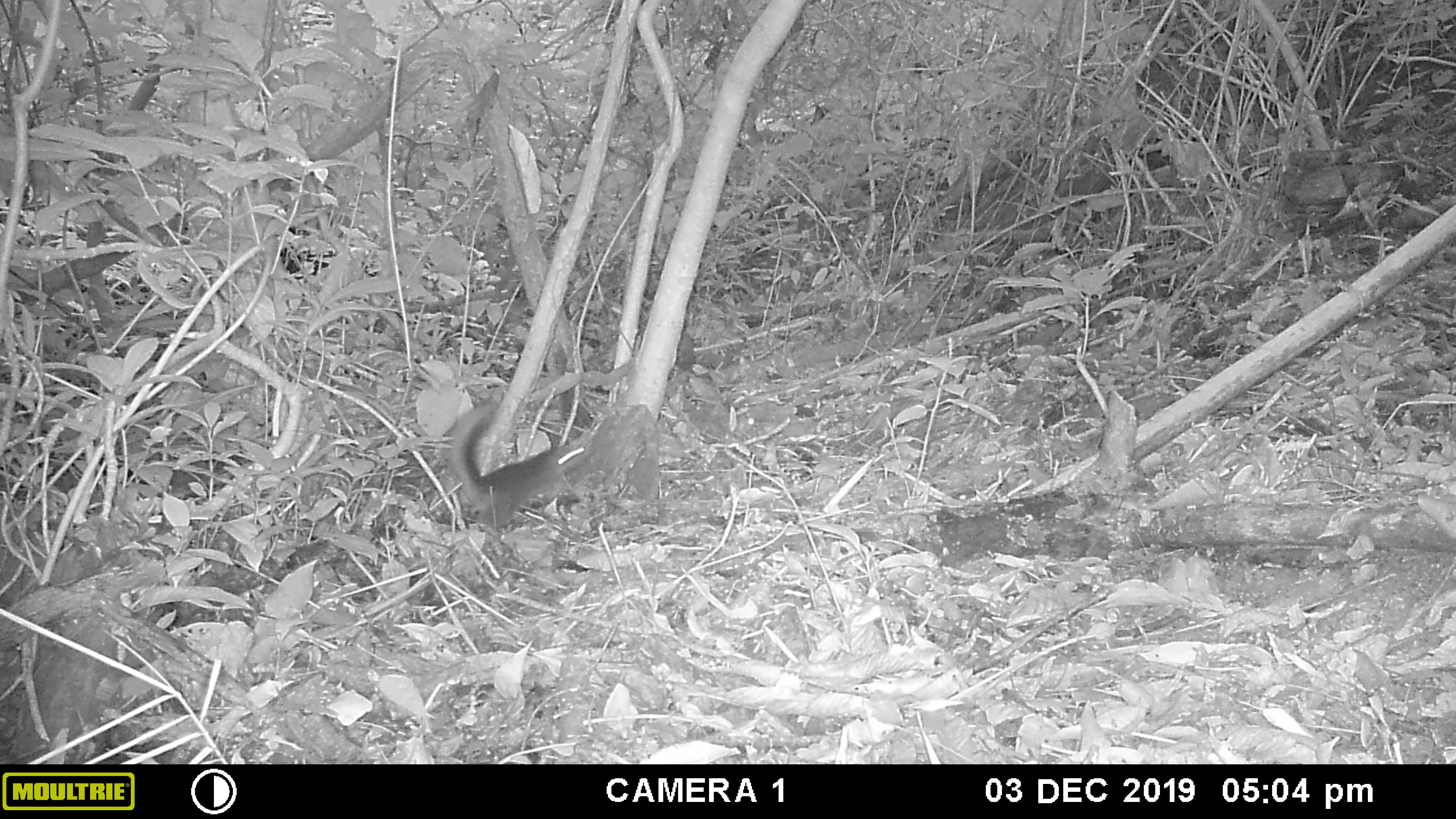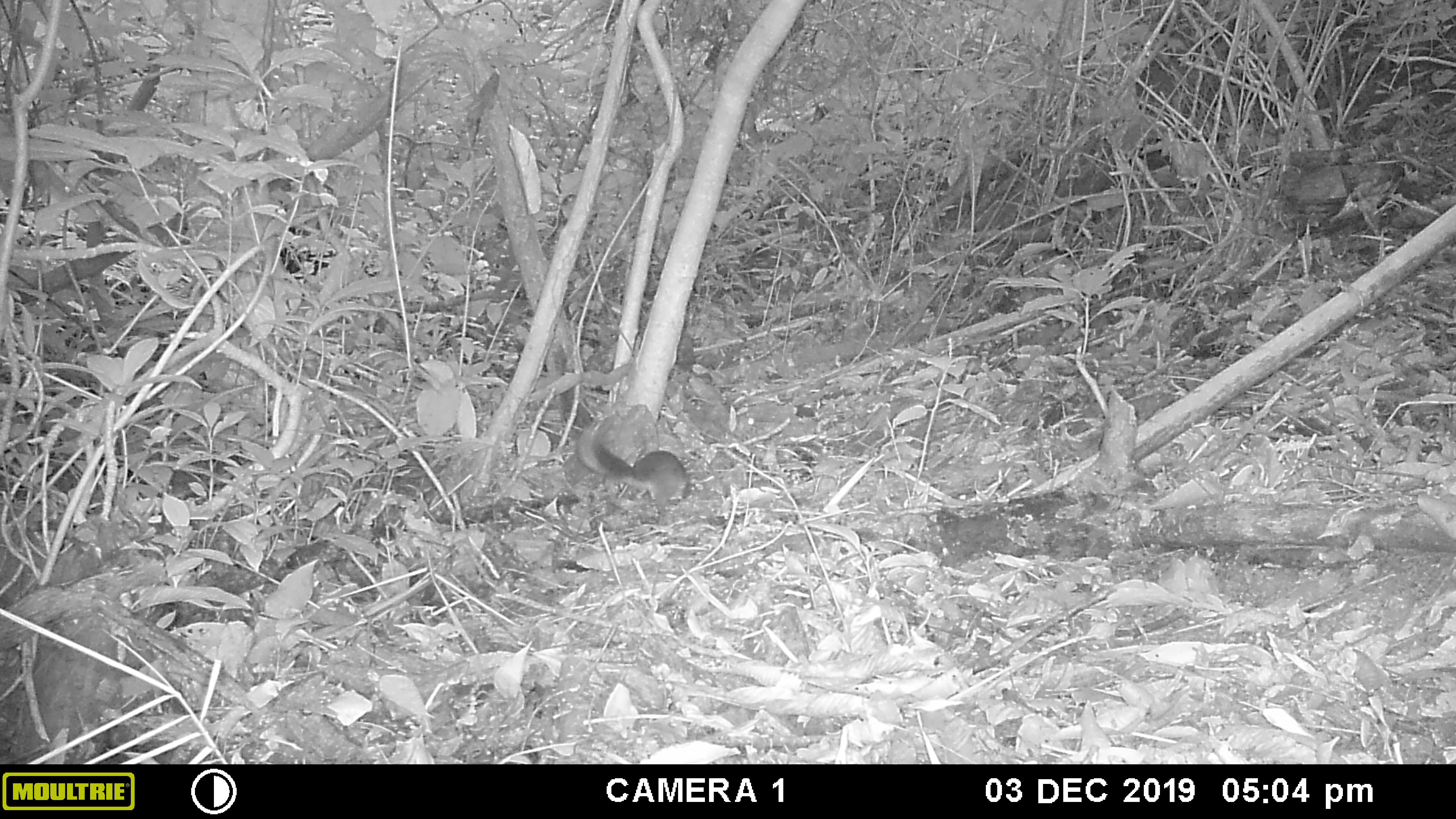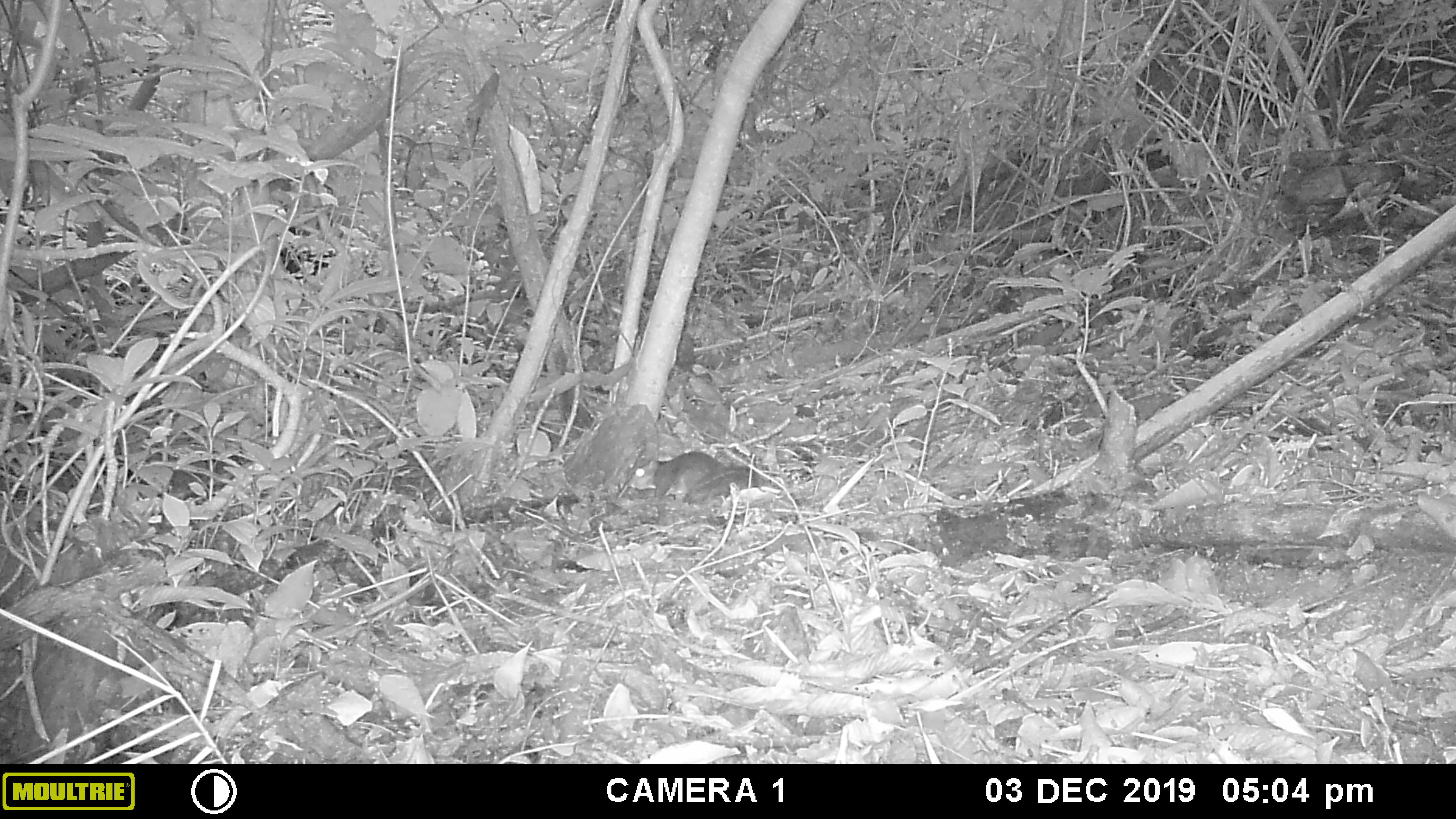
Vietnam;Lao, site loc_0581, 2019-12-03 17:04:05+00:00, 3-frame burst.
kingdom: Animalia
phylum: Chordata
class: Mammalia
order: Rodentia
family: Sciuridae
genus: Dremomys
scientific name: Dremomys rufigenis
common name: red-cheeked squirrel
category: red cheeked squirrel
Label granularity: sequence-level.